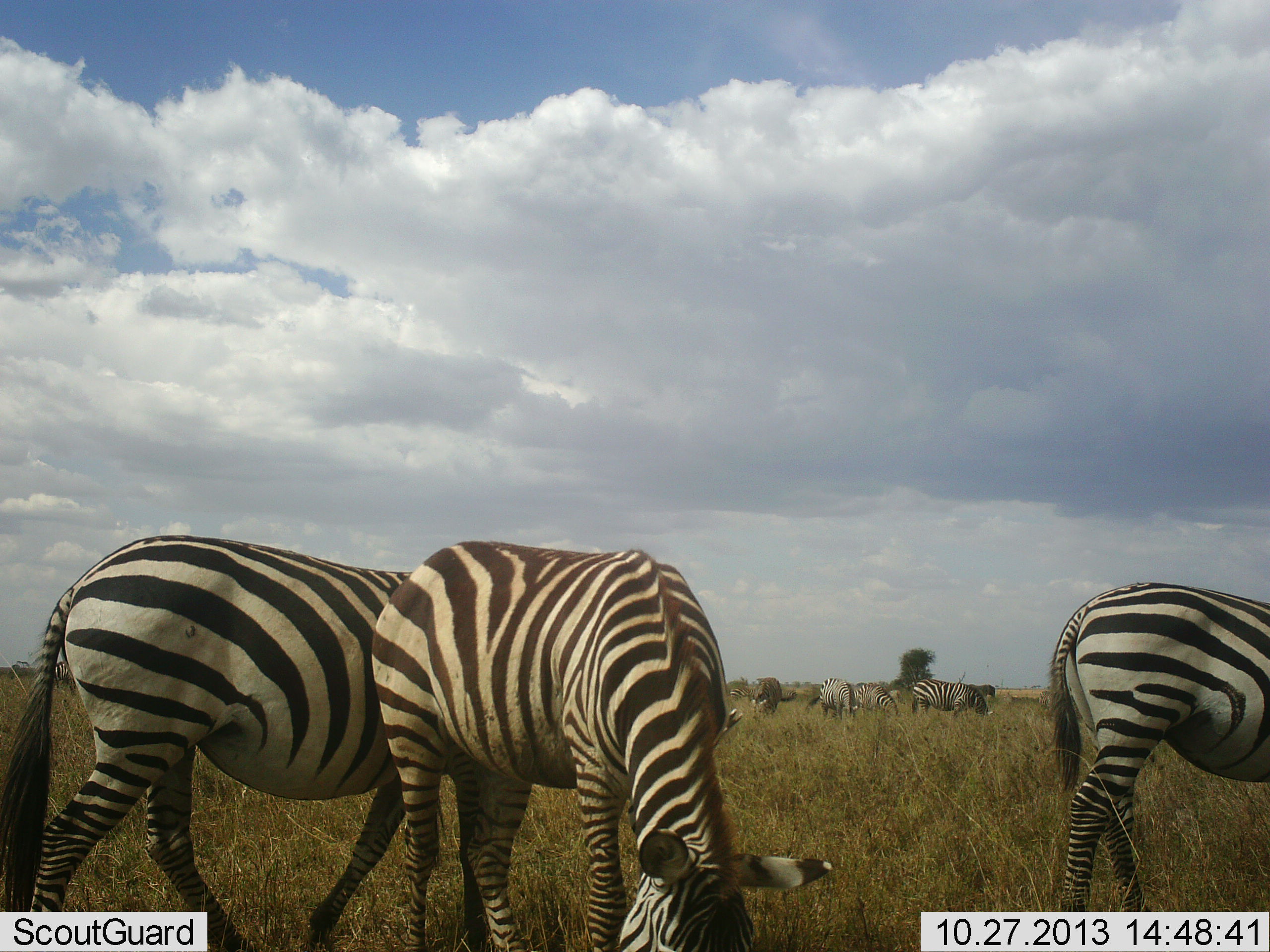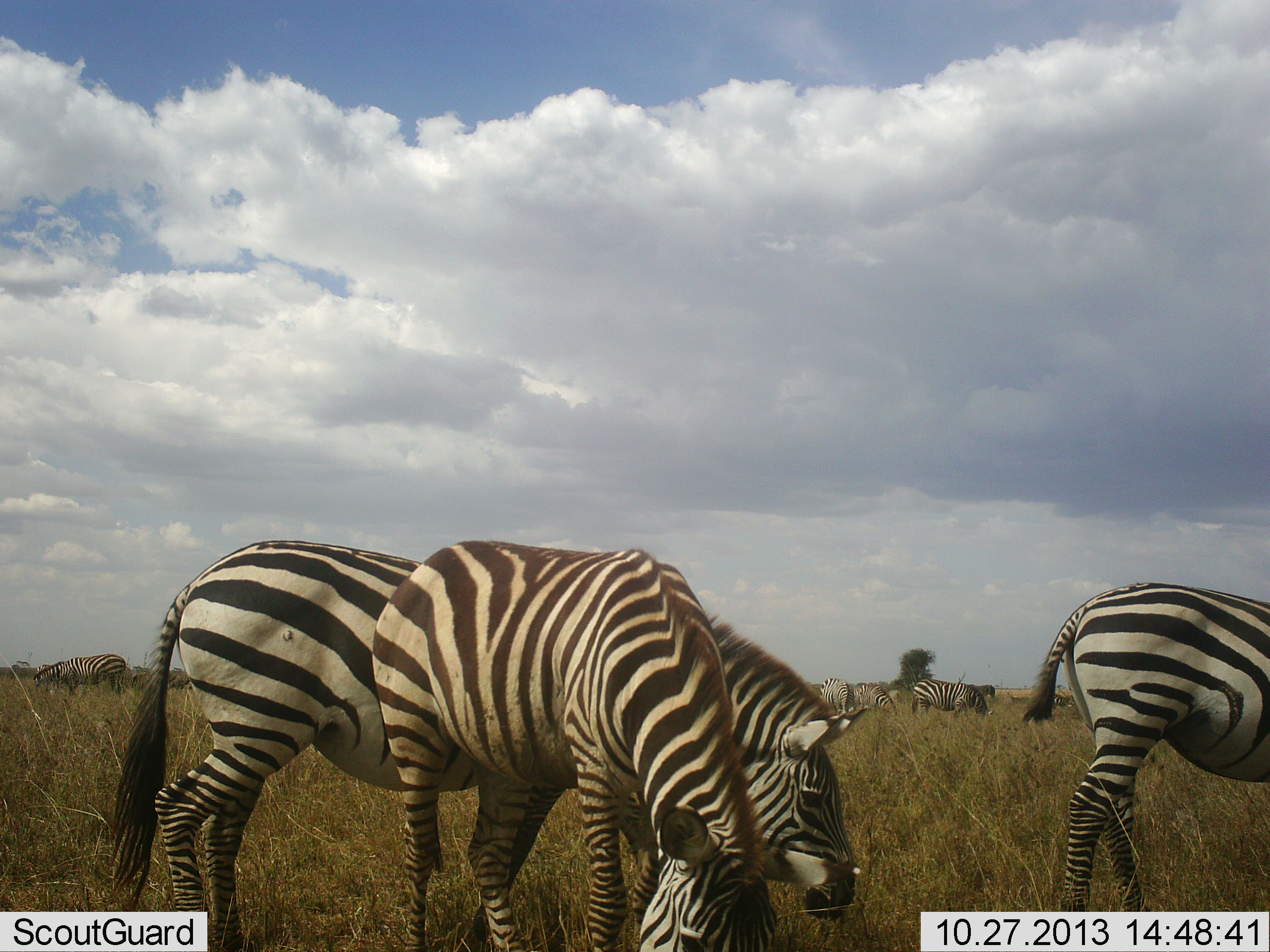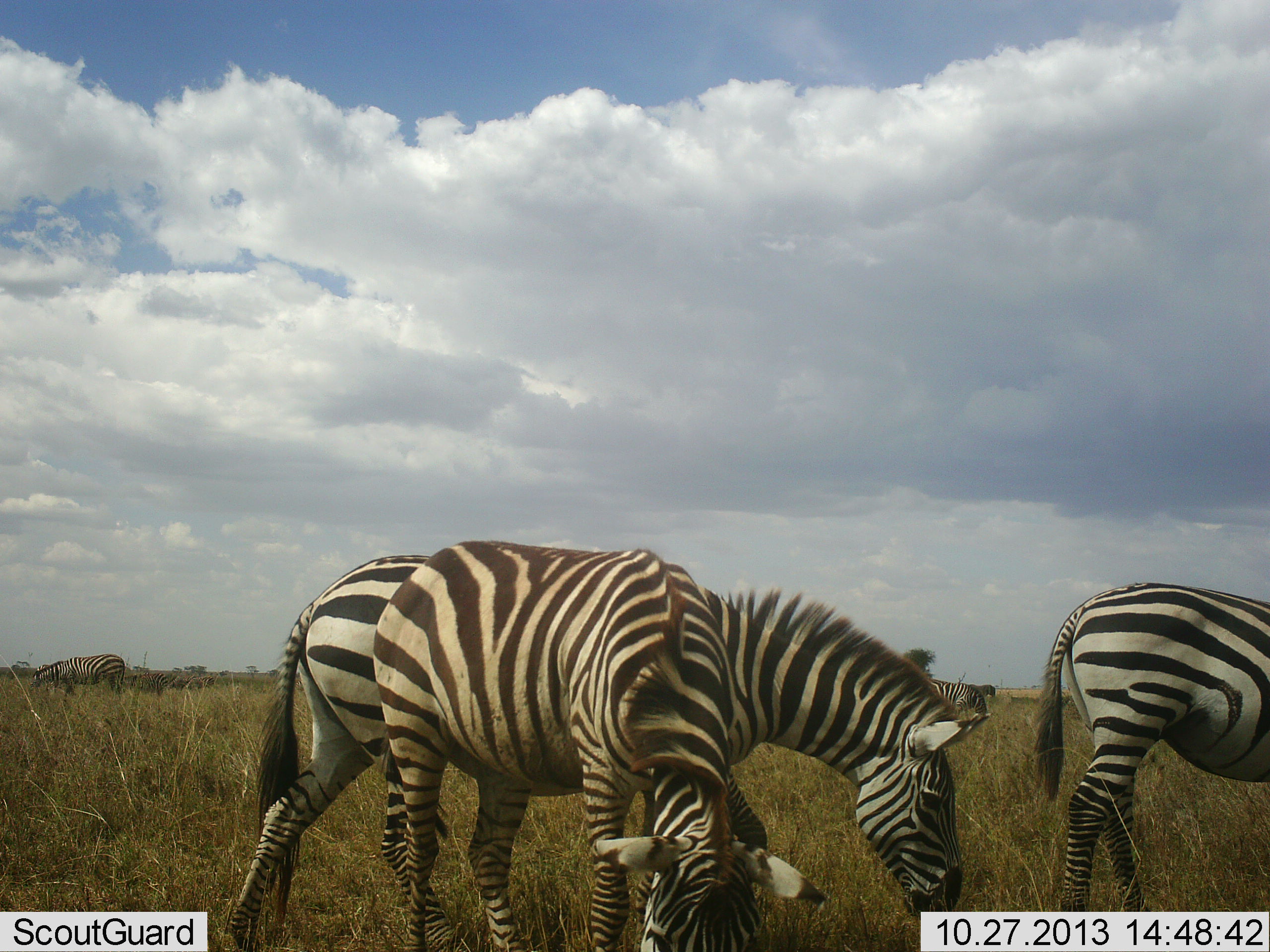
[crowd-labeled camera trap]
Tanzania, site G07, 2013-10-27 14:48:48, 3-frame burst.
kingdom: Animalia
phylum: Chordata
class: Mammalia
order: Perissodactyla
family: Equidae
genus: Equus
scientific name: Equus quagga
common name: plains zebra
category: zebra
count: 9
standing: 75%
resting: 0%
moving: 67%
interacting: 0%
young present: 4%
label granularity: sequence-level